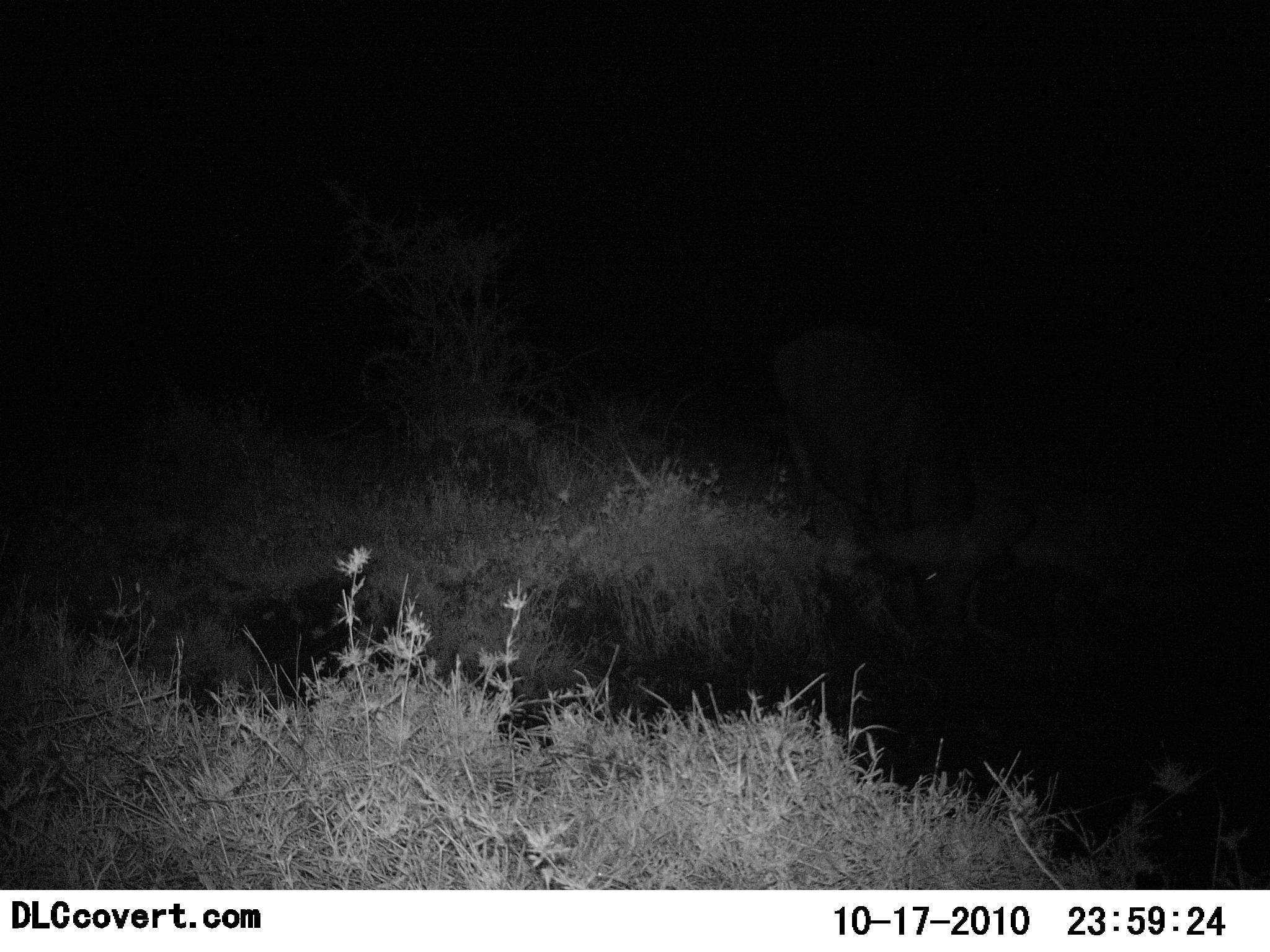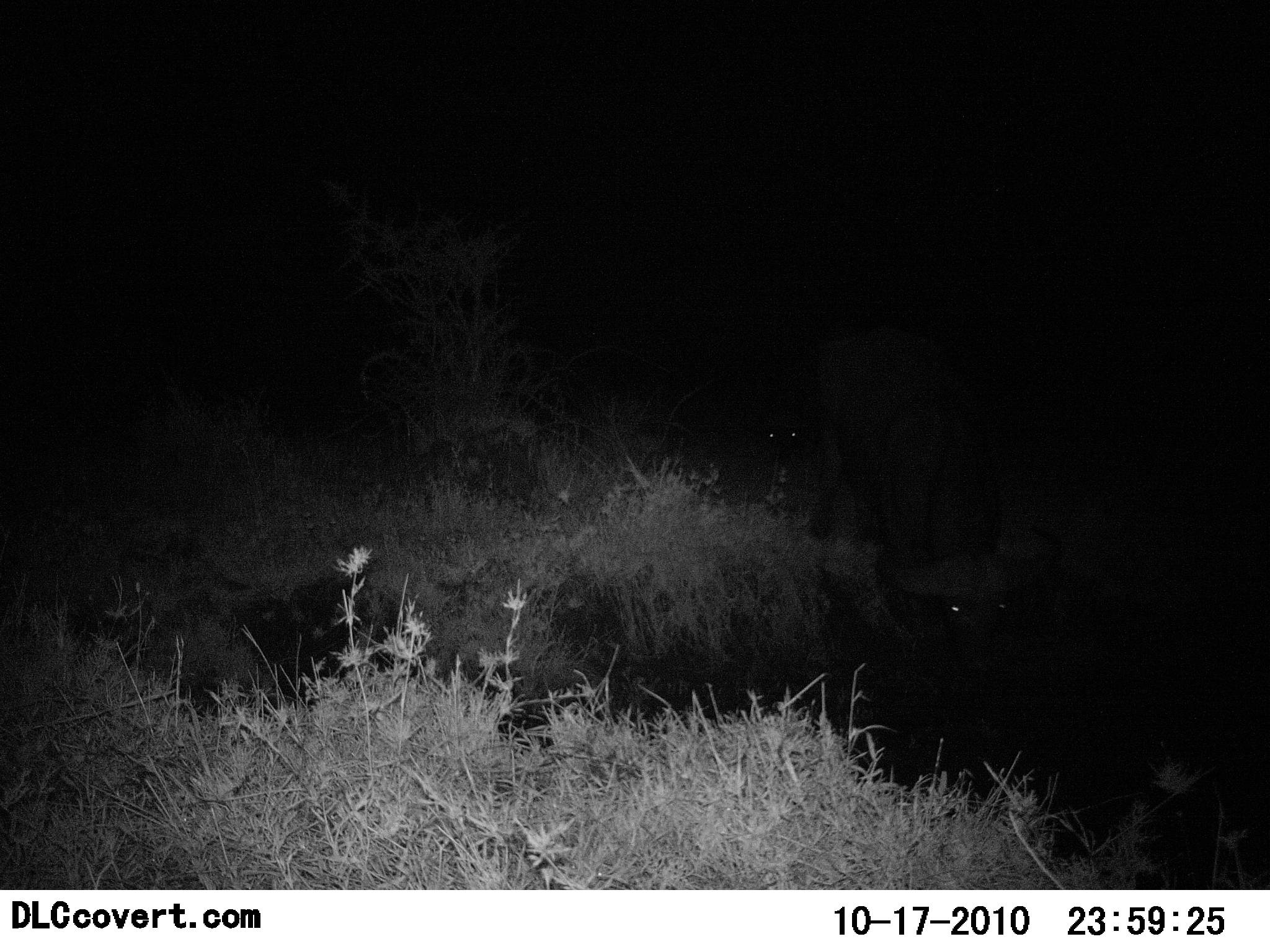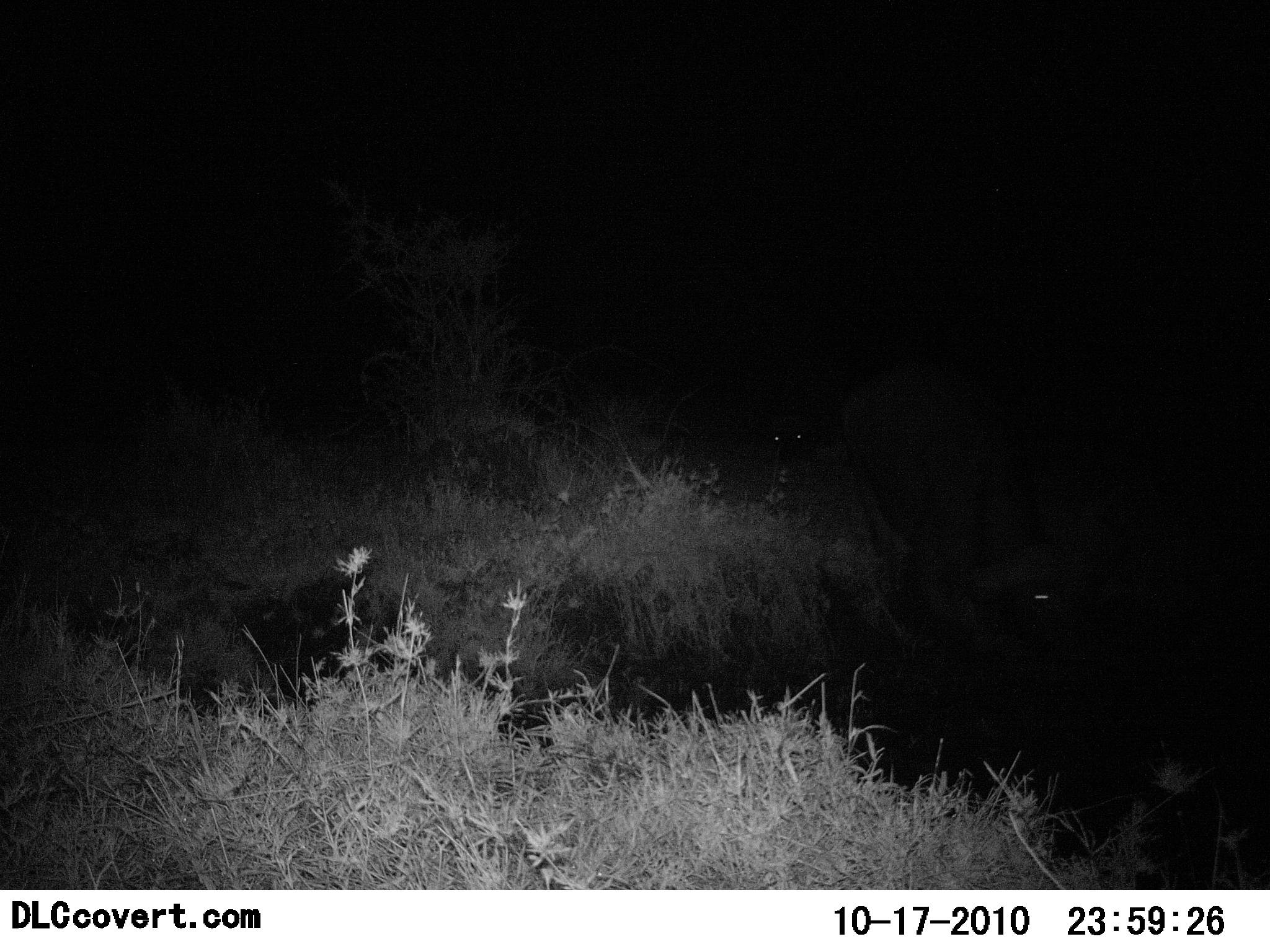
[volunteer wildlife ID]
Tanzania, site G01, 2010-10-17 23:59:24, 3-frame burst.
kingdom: Animalia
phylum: Chordata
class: Mammalia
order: Artiodactyla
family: Bovidae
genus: Syncerus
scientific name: Syncerus caffer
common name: cape buffalo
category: buffalo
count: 2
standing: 19%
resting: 0%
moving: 56%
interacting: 0%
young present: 0%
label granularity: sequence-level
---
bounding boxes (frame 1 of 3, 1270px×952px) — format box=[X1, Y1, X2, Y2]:
animal: box=[767, 329, 1040, 661]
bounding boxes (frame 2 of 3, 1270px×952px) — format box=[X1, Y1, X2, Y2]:
animal: box=[809, 338, 1062, 666]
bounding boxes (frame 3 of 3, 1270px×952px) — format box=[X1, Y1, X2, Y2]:
animal: box=[837, 368, 1126, 666]